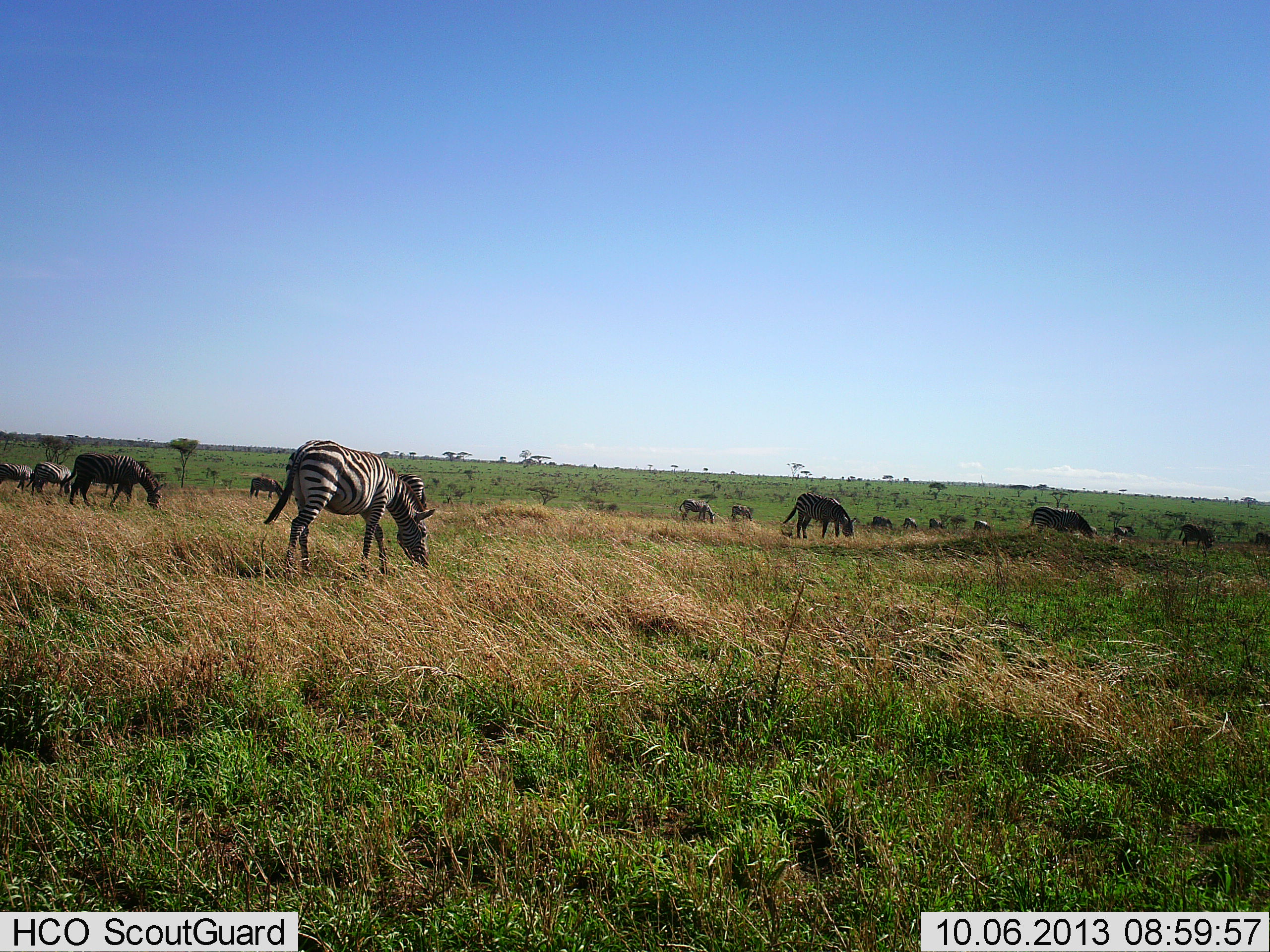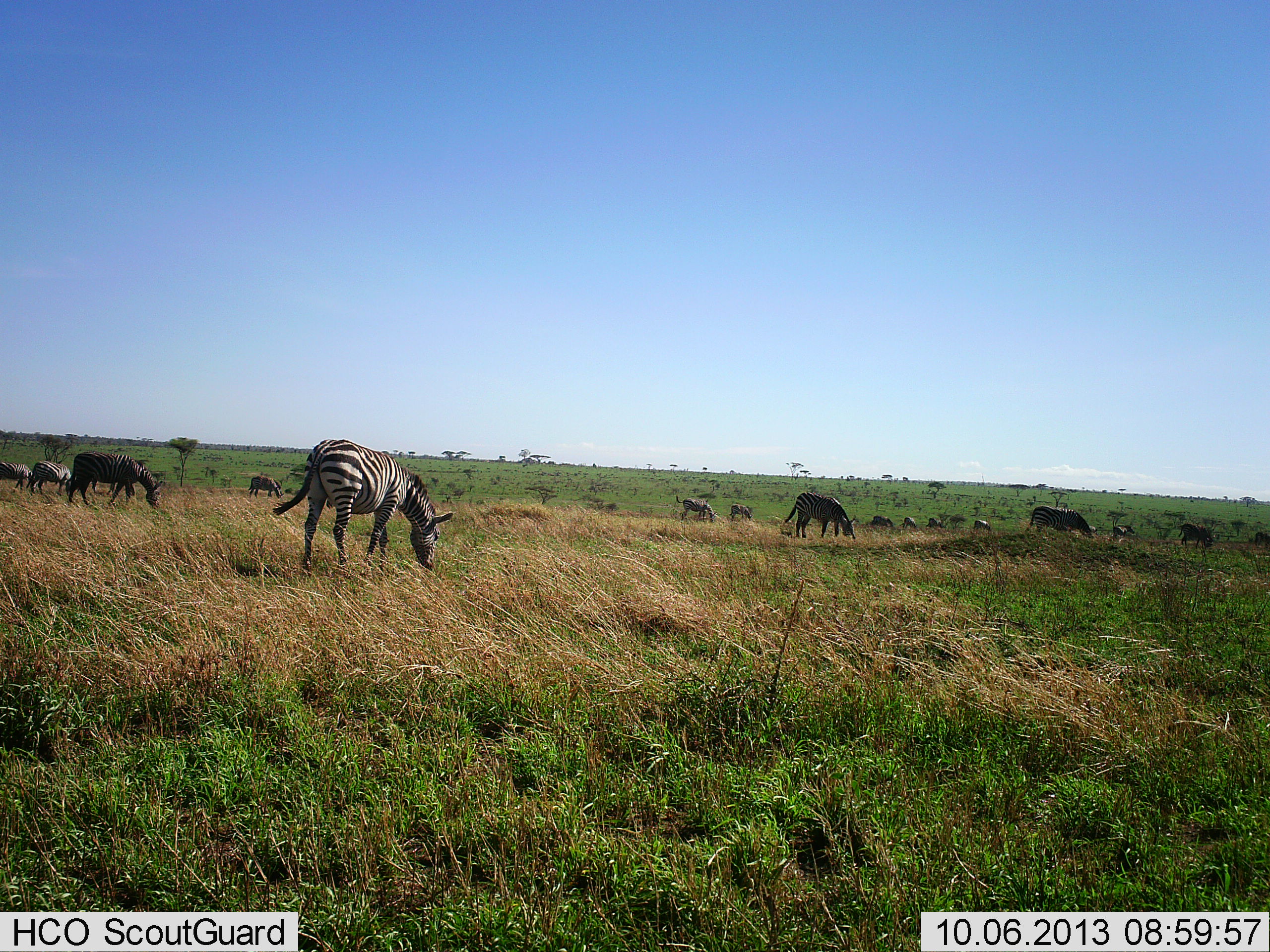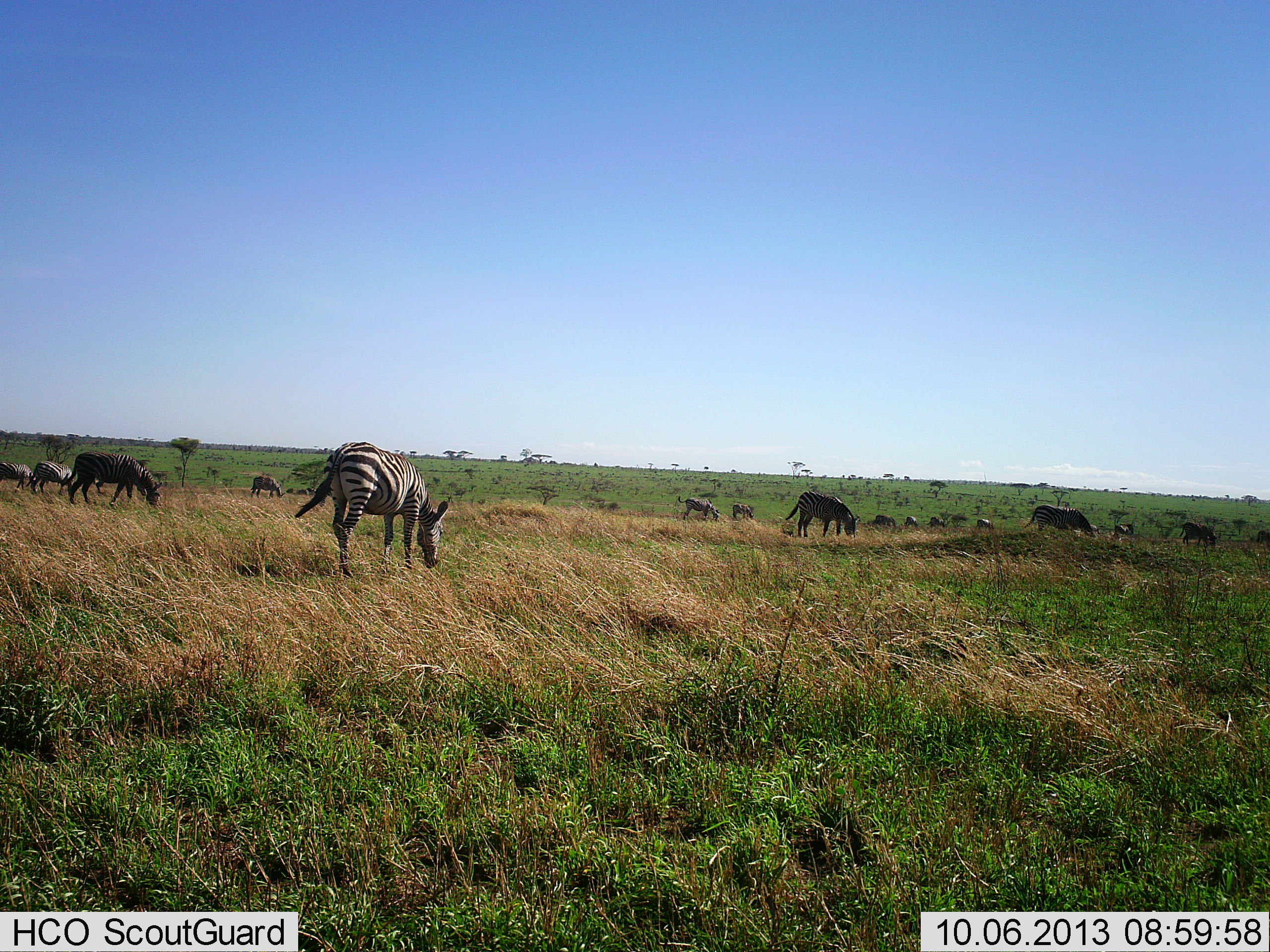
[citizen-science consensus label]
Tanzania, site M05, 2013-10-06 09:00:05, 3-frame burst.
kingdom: Animalia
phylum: Chordata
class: Mammalia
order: Perissodactyla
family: Equidae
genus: Equus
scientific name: Equus quagga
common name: plains zebra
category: zebra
Zebra (plains zebra) (Equus quagga), count 11-50. Behavior (volunteer vote fractions): standing 26%, resting 6%, moving 18%, interacting 0%. Young present (vote fraction): 3%. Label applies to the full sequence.